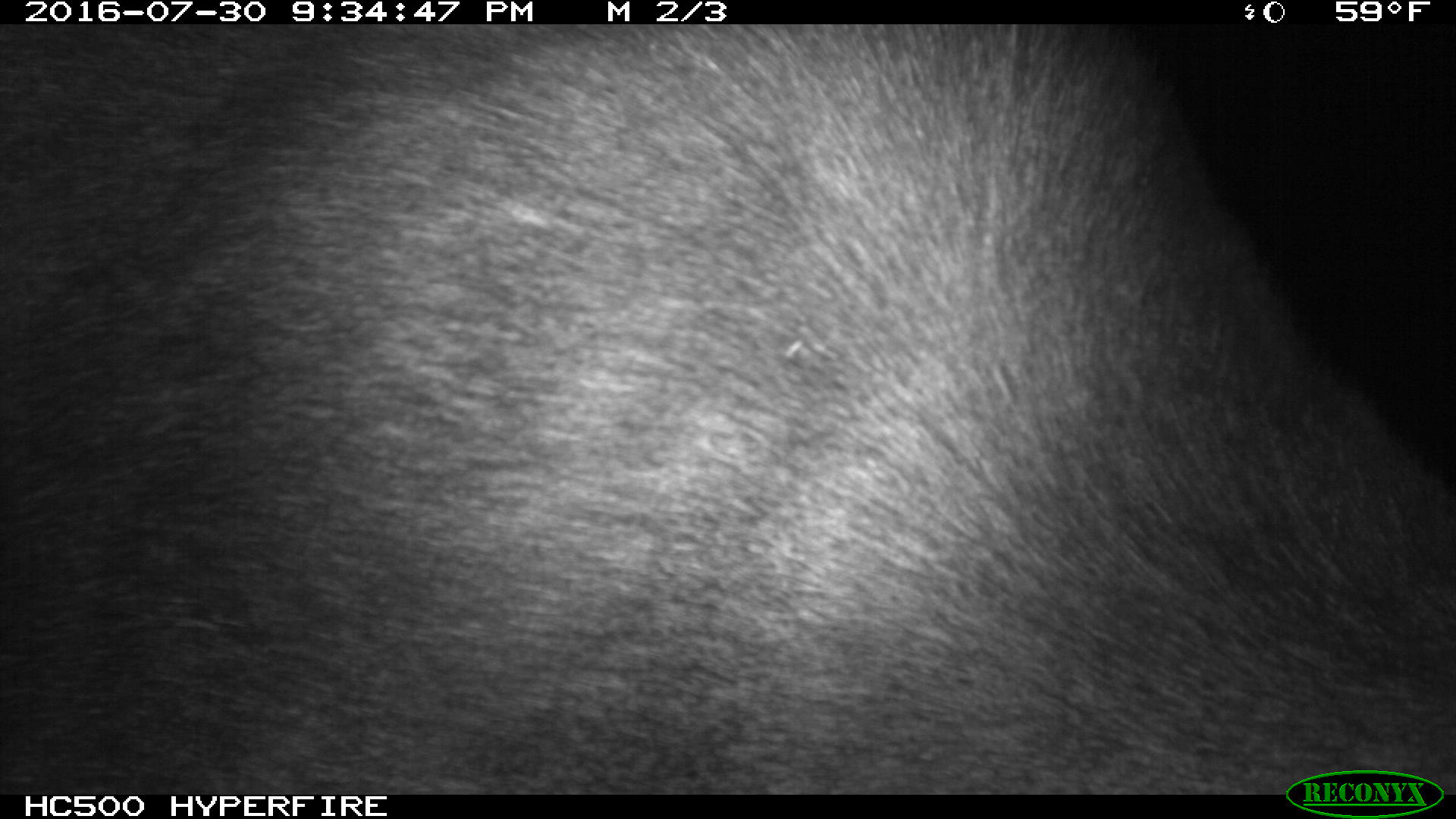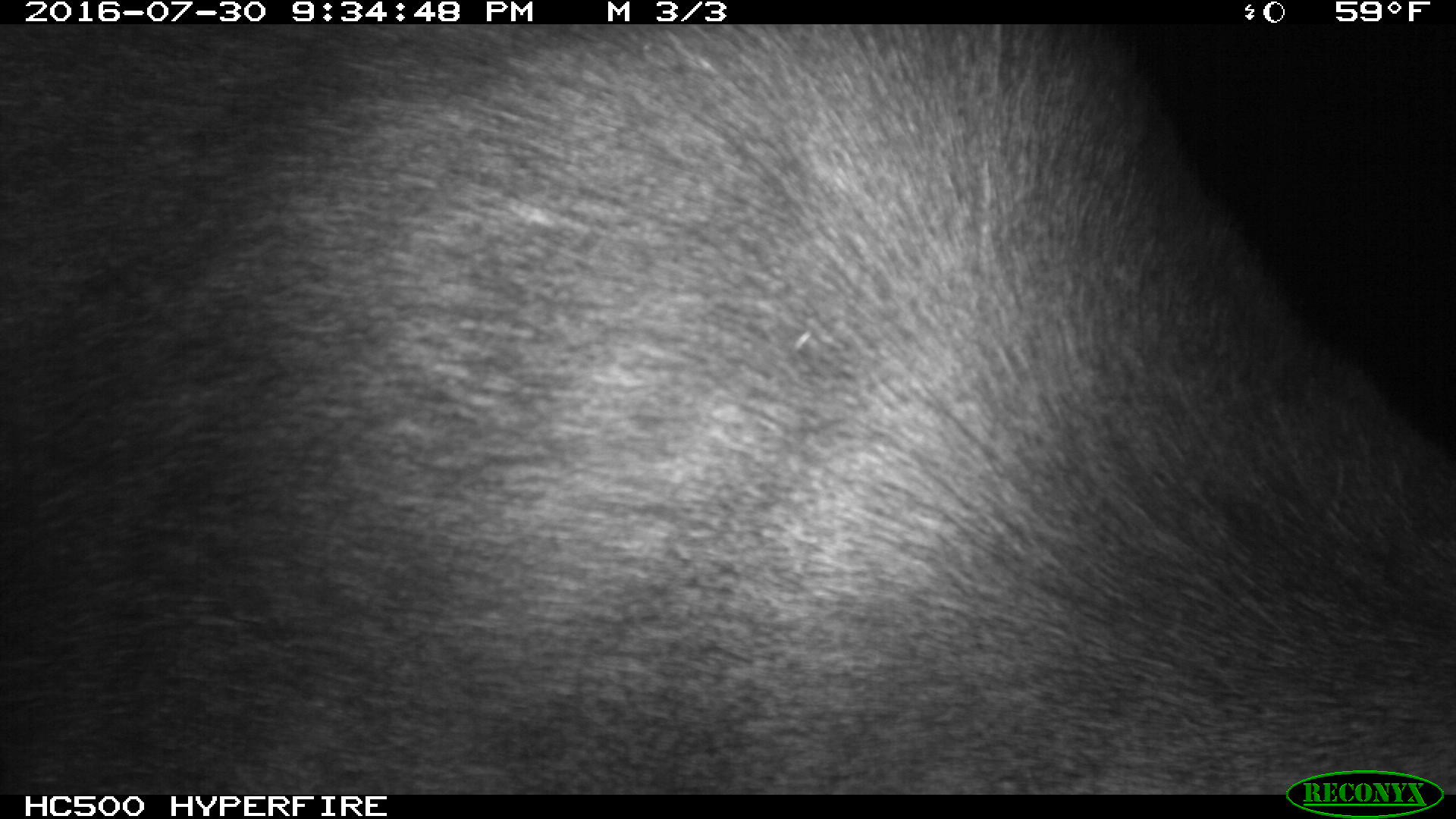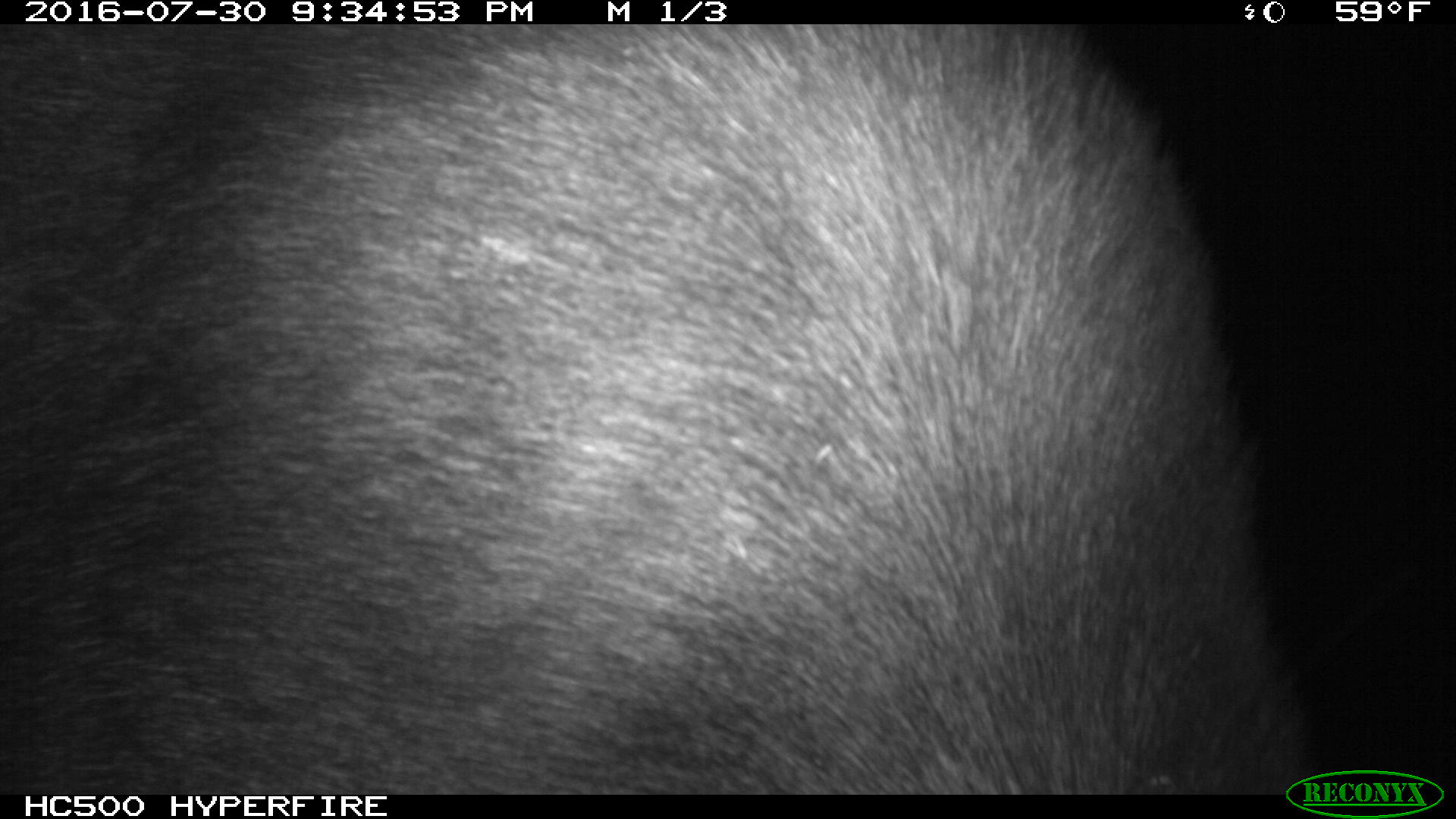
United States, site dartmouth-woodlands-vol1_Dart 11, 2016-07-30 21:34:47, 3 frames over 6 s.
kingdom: Animalia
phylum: Chordata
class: Mammalia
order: Artiodactyla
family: Cervidae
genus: Alces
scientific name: Alces alces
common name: moose